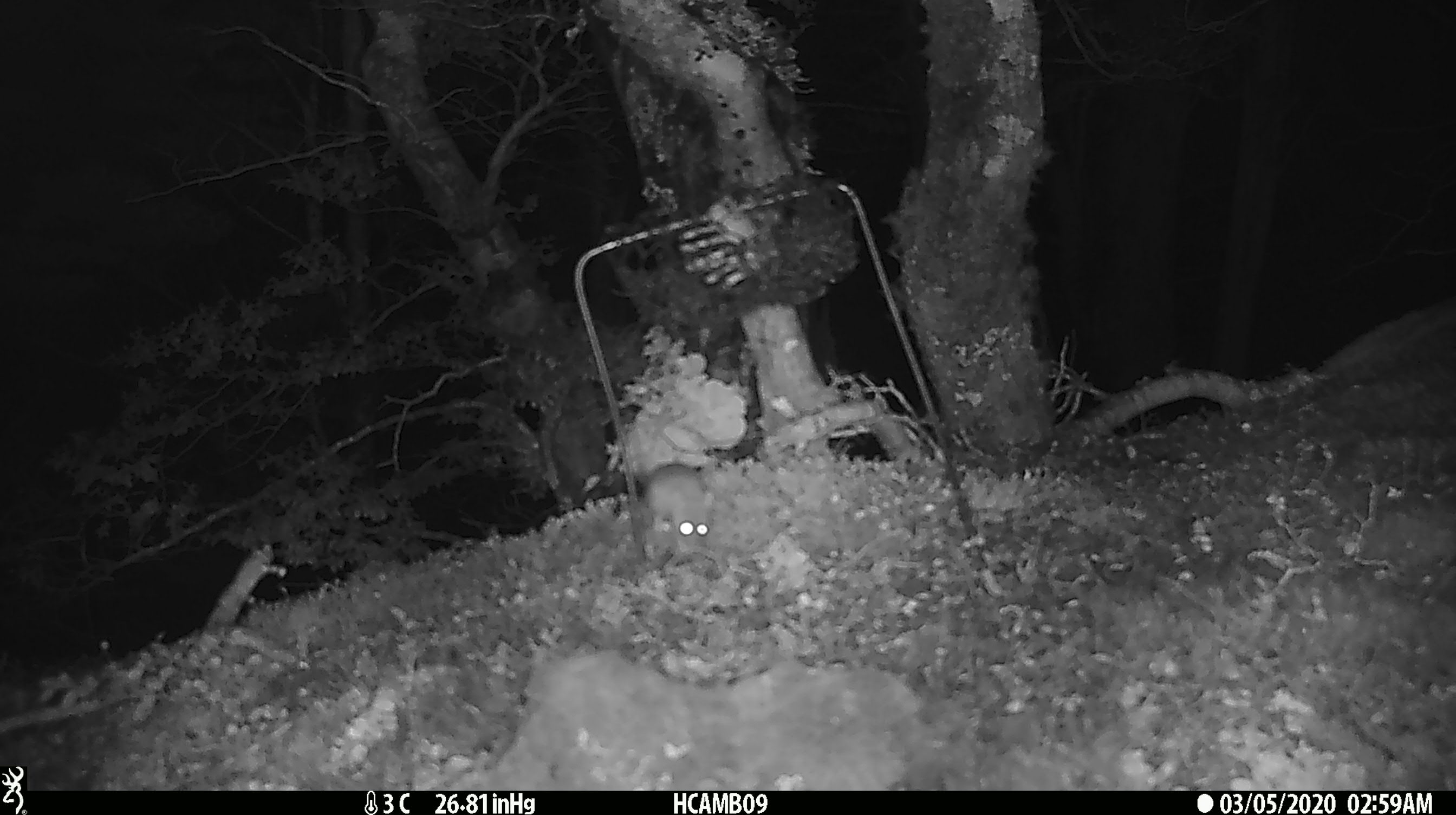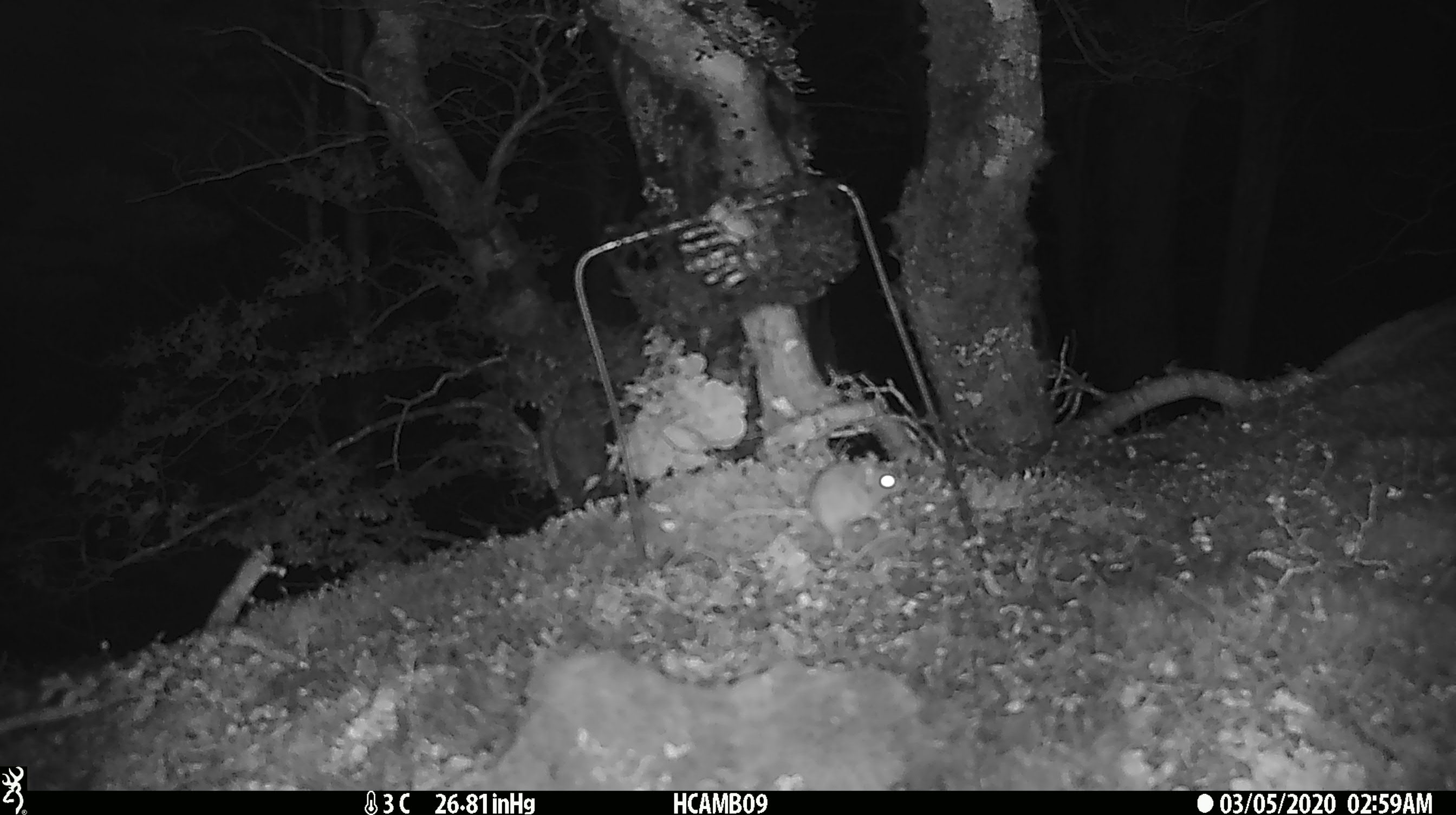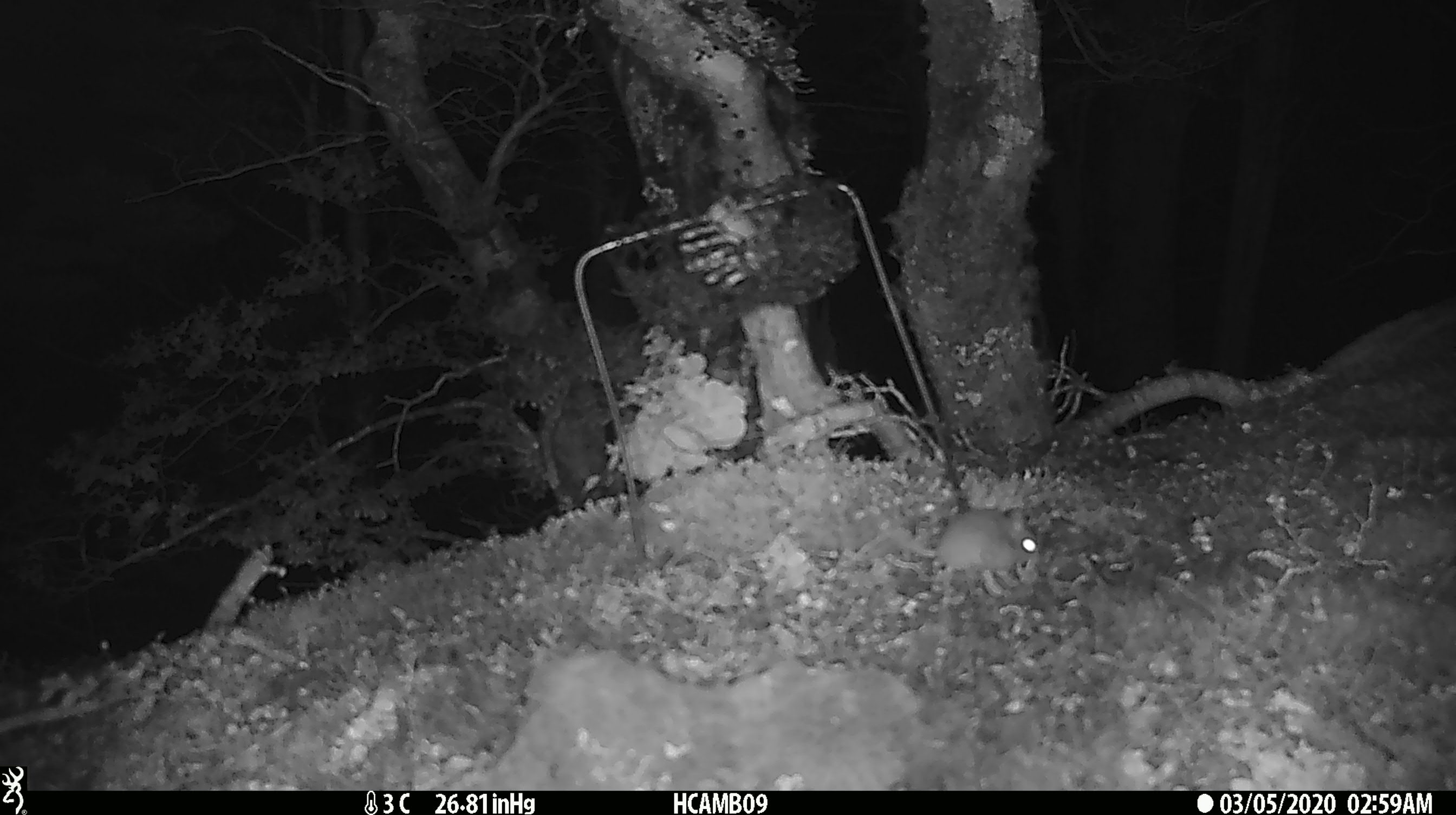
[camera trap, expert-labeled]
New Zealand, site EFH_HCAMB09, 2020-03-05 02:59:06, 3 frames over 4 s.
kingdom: Animalia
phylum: Chordata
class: Mammalia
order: Rodentia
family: Muridae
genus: Mus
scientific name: Mus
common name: mouse